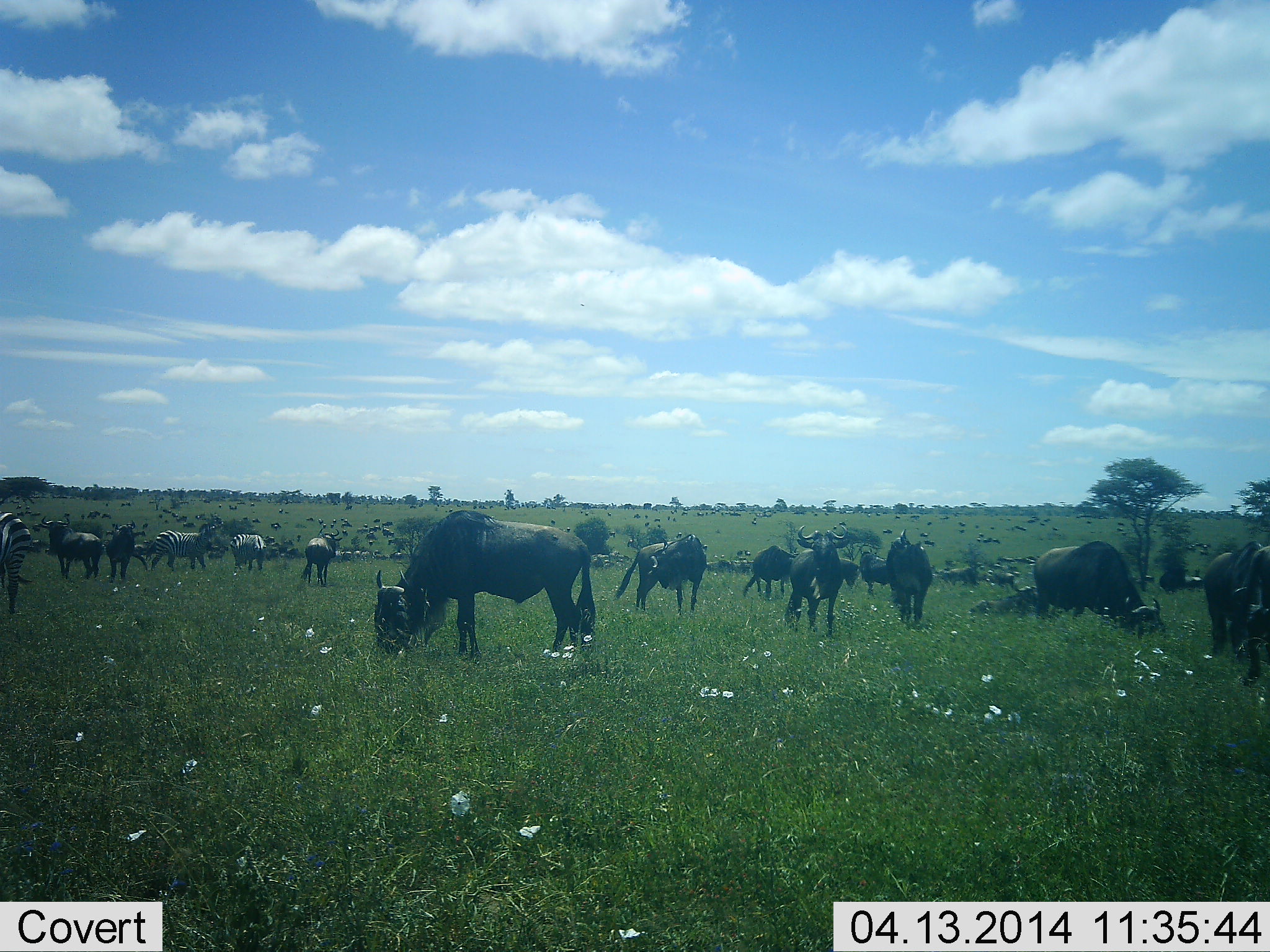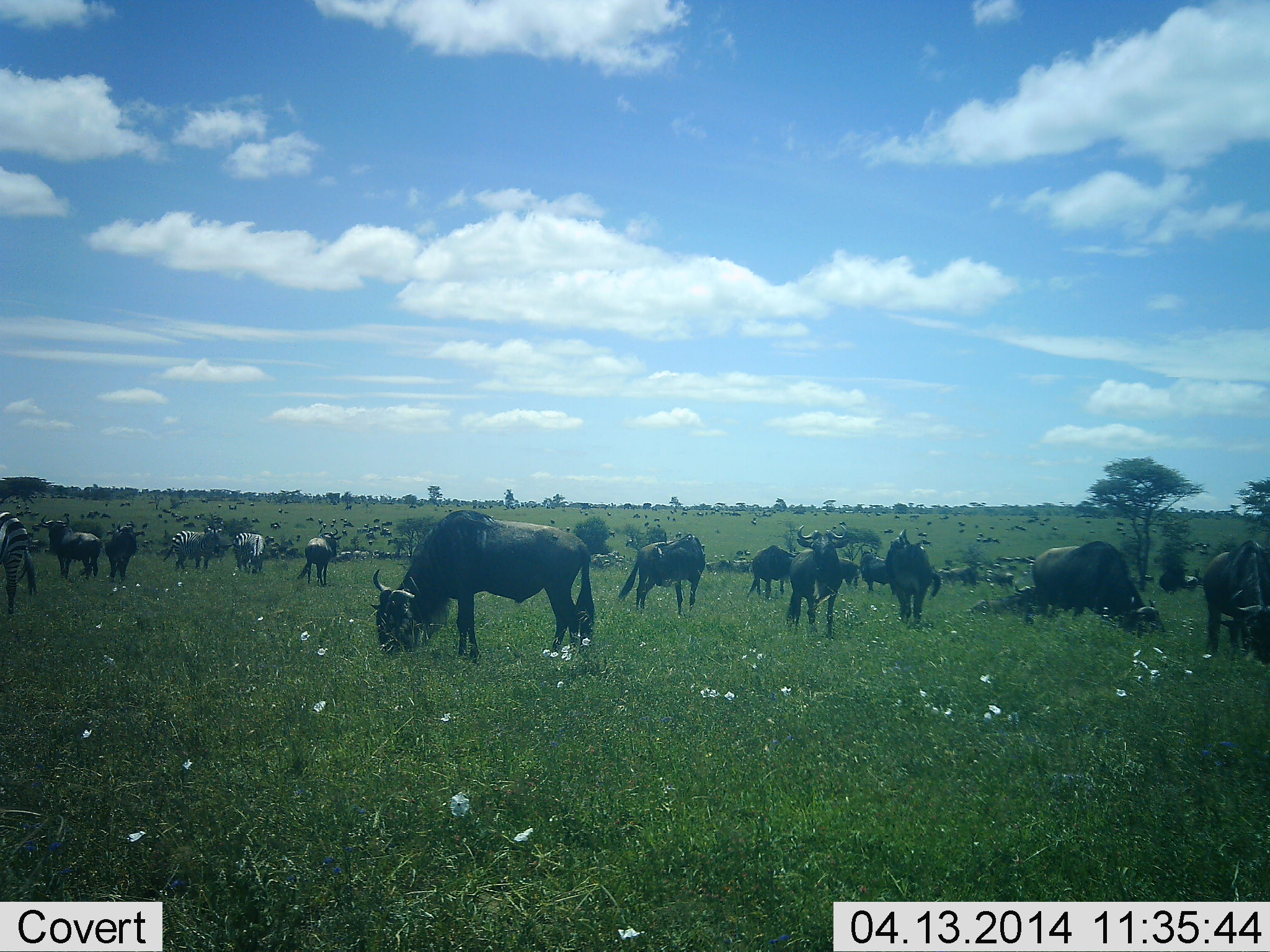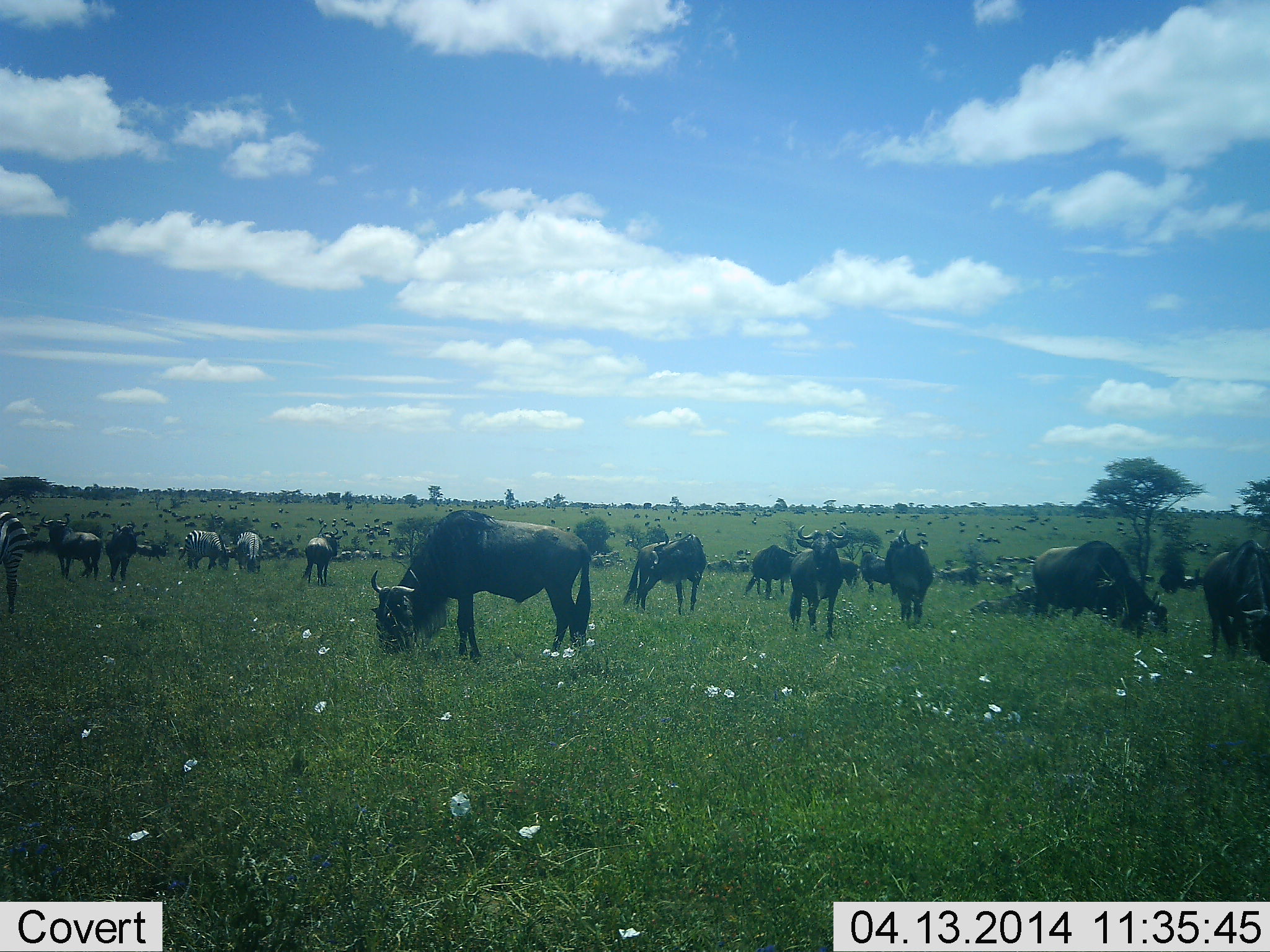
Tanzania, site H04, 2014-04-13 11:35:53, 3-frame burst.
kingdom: Animalia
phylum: Chordata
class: Mammalia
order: Artiodactyla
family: Bovidae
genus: Connochaetes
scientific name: Connochaetes taurinus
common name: blue wildebeest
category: wildebeest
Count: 11-50.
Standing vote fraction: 53%.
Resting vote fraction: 27%.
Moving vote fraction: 33%.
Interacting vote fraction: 7%.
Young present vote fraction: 7%.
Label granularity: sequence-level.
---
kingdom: Animalia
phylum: Chordata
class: Mammalia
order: Perissodactyla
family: Equidae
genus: Equus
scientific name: Equus quagga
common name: plains zebra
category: zebra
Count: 4.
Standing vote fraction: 50%.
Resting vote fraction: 10%.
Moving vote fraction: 20%.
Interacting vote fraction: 0%.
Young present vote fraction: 0%.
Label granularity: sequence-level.